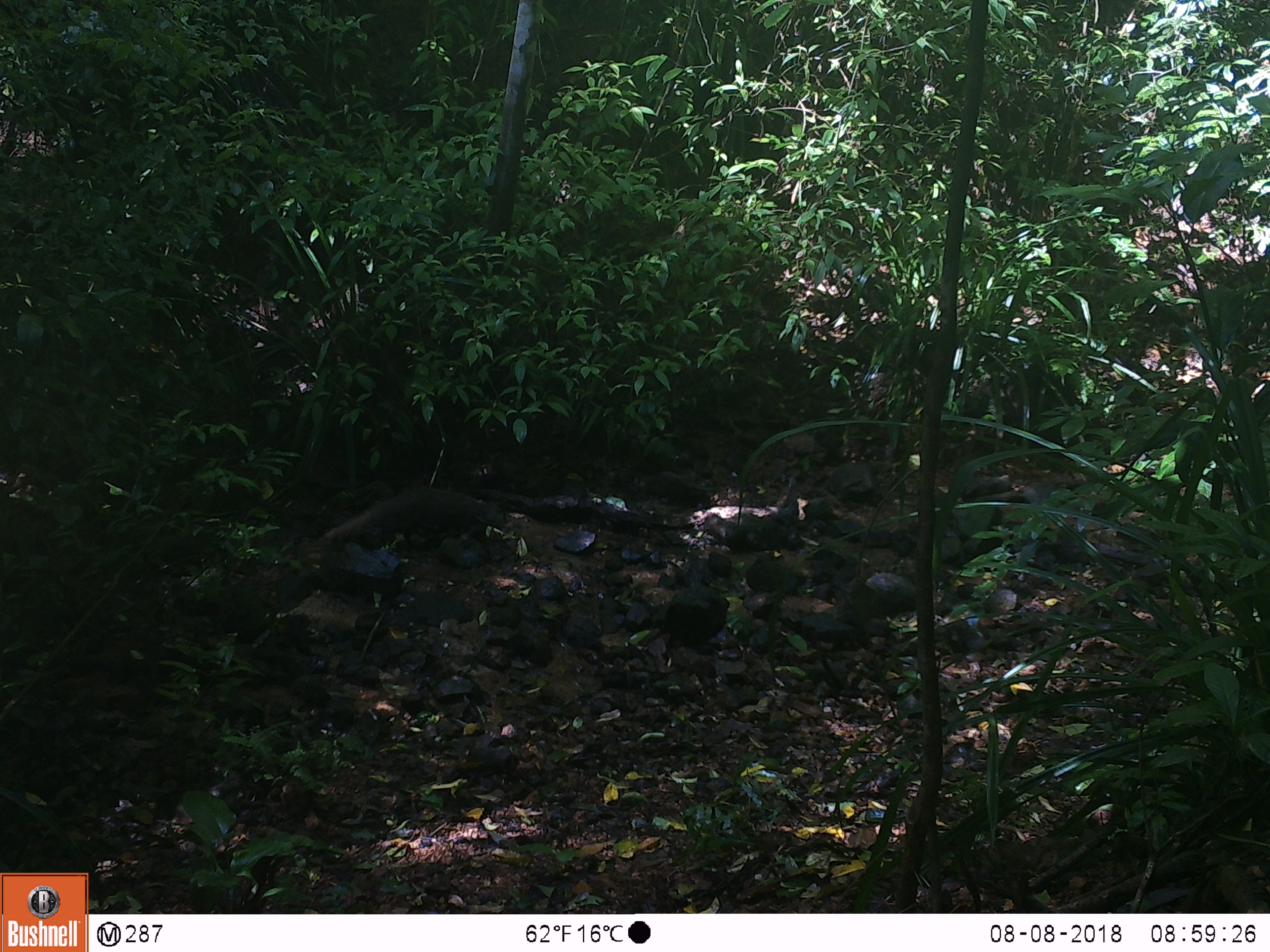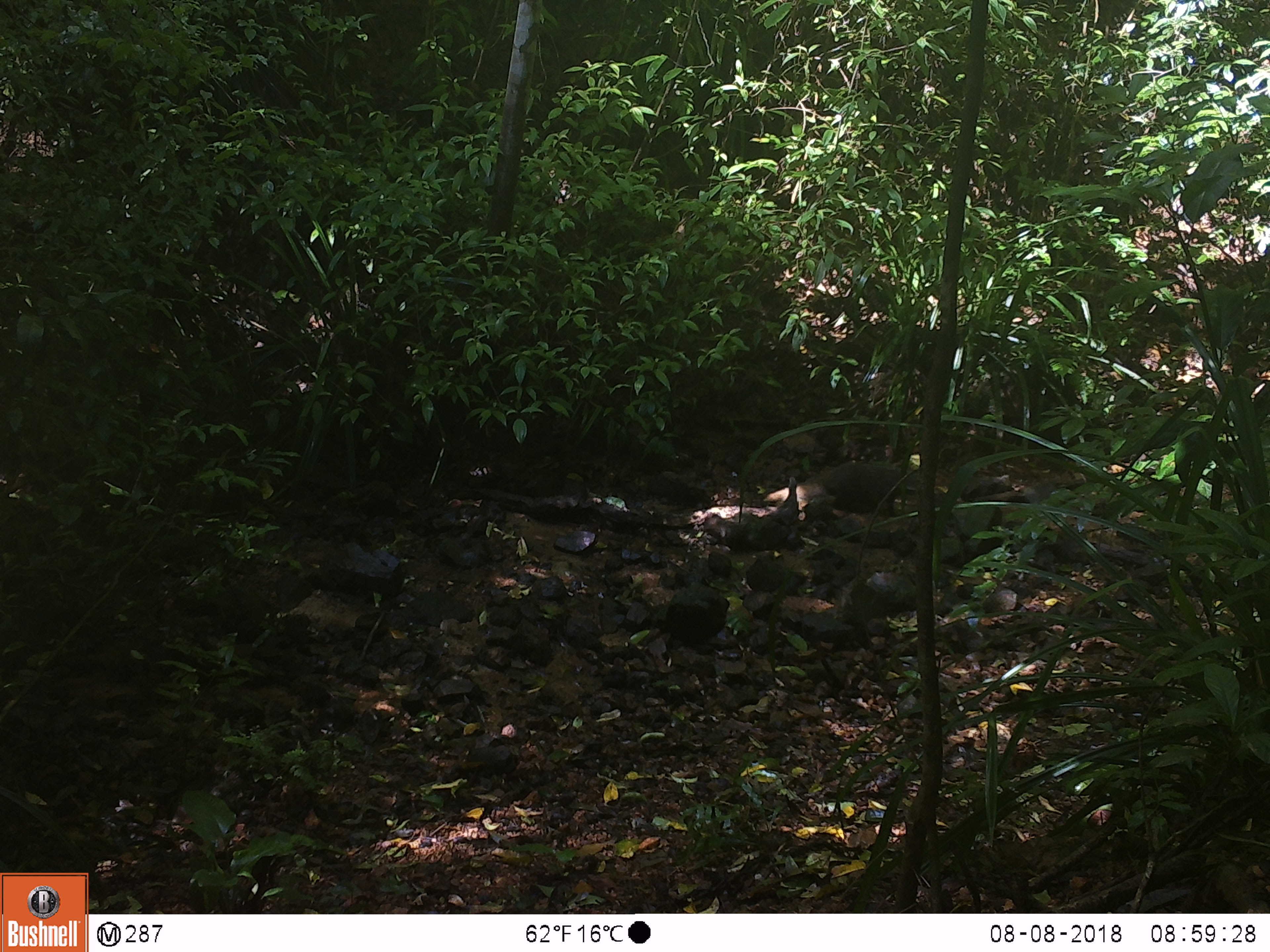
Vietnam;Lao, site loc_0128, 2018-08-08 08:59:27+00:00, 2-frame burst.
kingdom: Animalia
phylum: Chordata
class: Mammalia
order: Carnivora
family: Herpestidae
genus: Urva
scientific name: Urva urva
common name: crab-eating mongoose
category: crab eating mongoose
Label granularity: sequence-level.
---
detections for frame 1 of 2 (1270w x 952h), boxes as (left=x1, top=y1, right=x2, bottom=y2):
crab eating mongoose: (left=318, top=486, right=506, bottom=547)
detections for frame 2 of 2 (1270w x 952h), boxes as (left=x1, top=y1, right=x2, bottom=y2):
crab eating mongoose: (left=821, top=461, right=920, bottom=511)